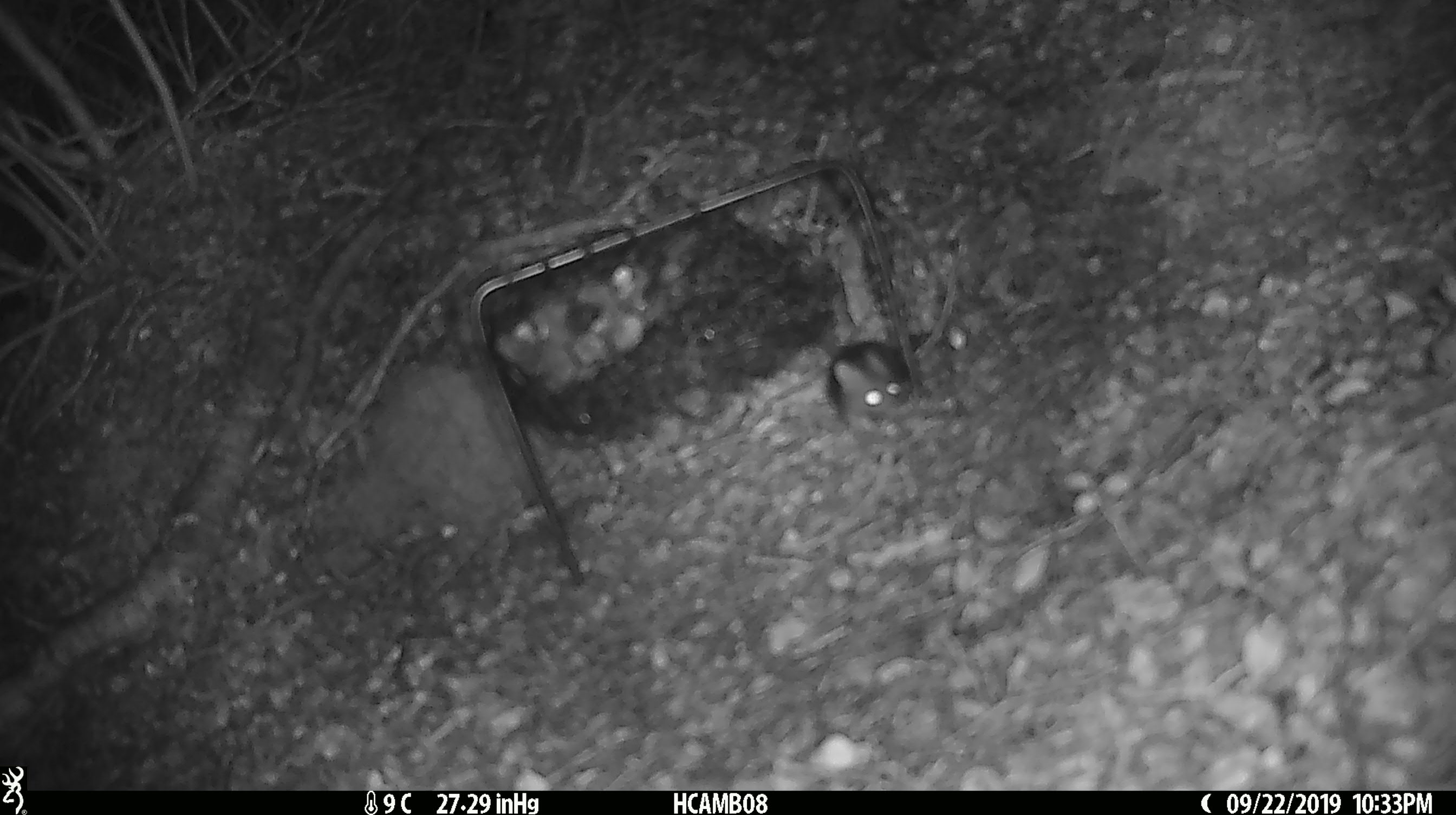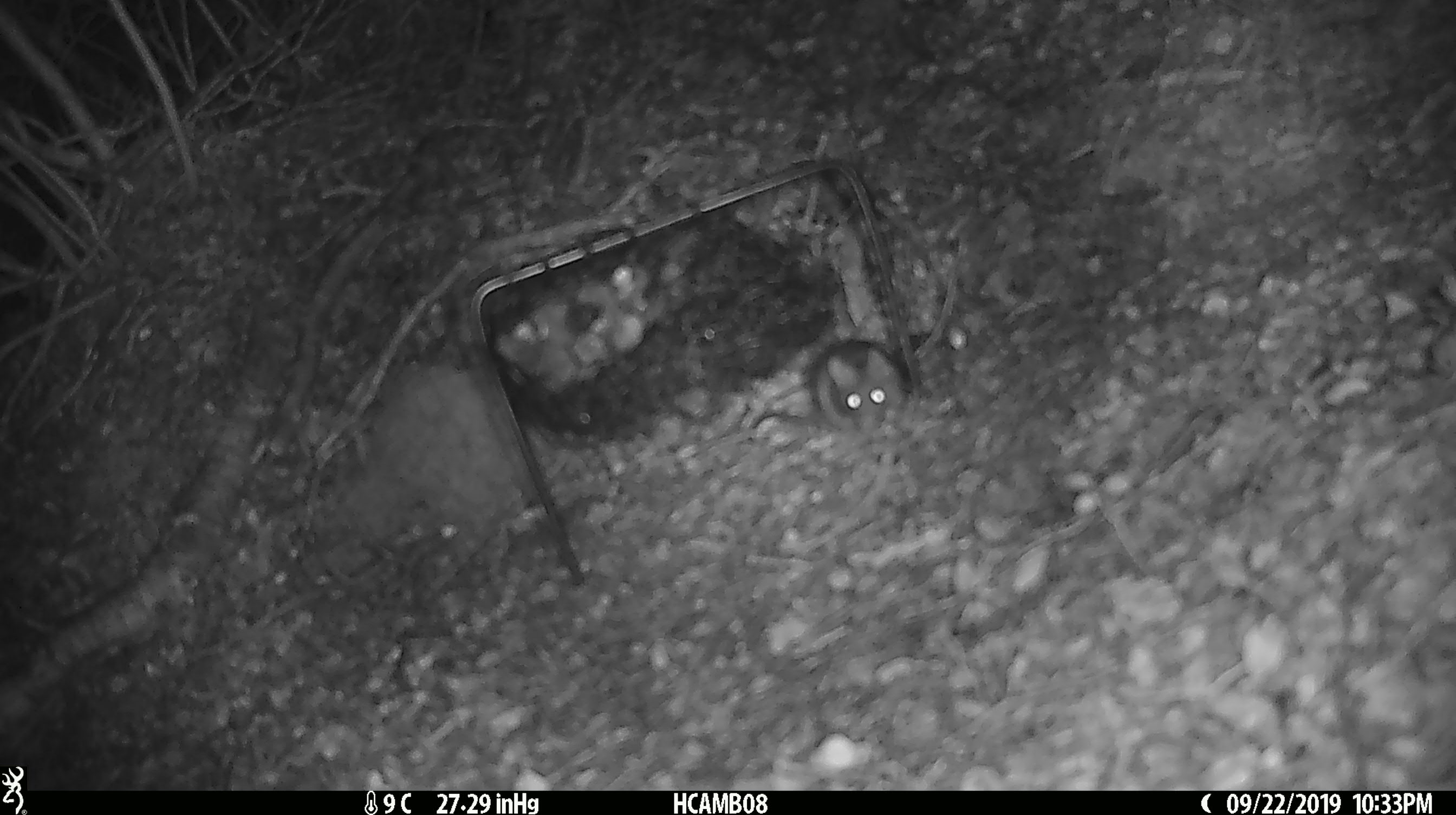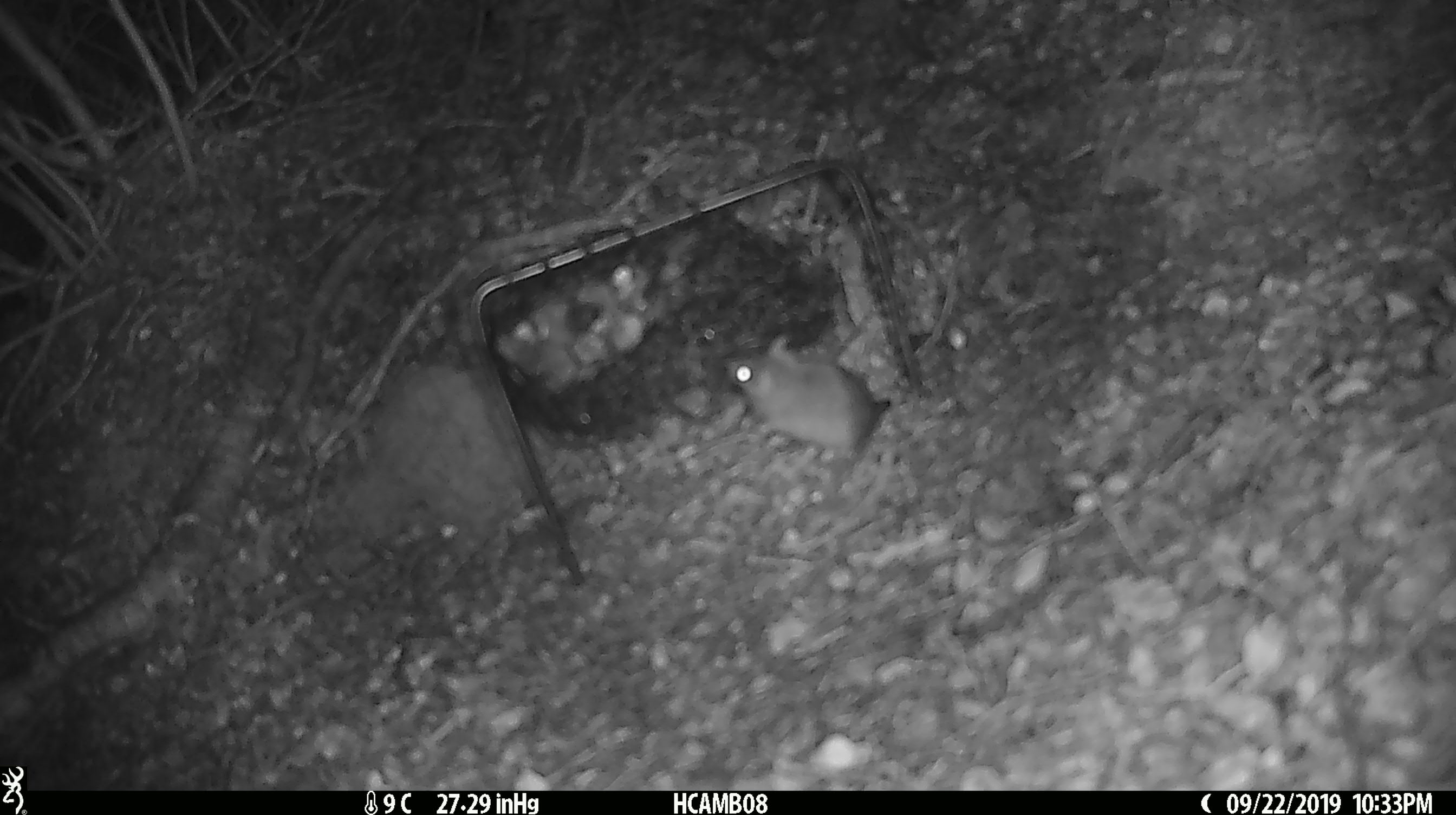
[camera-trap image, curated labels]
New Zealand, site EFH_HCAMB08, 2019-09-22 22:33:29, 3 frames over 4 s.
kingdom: Animalia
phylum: Chordata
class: Mammalia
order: Rodentia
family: Muridae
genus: Mus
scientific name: Mus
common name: mouse